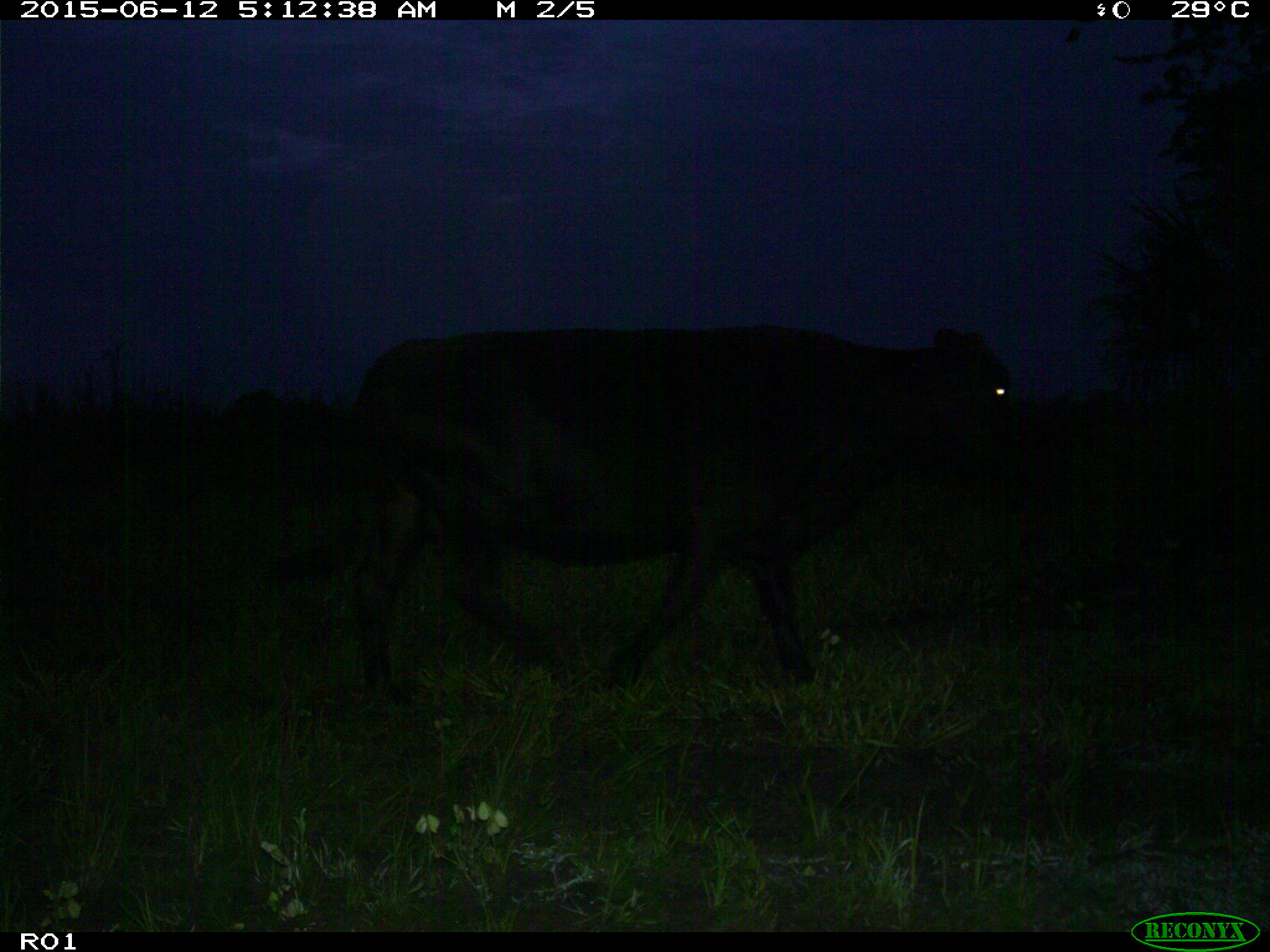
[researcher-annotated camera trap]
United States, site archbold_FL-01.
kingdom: Animalia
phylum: Chordata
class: Mammalia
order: Artiodactyla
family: Bovidae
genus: Bos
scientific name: Bos taurus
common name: domestic cow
Bos taurus (domestic cow).